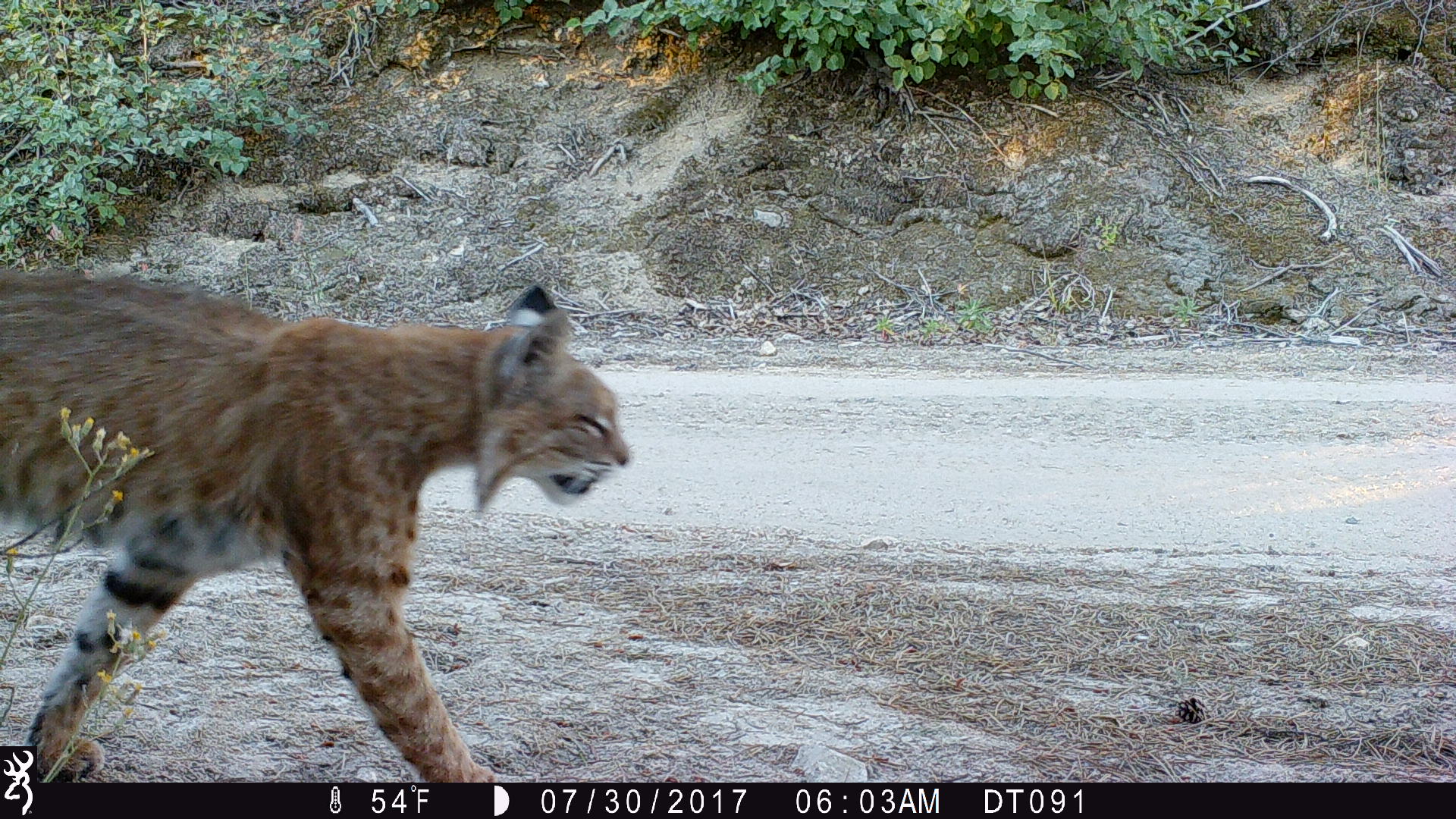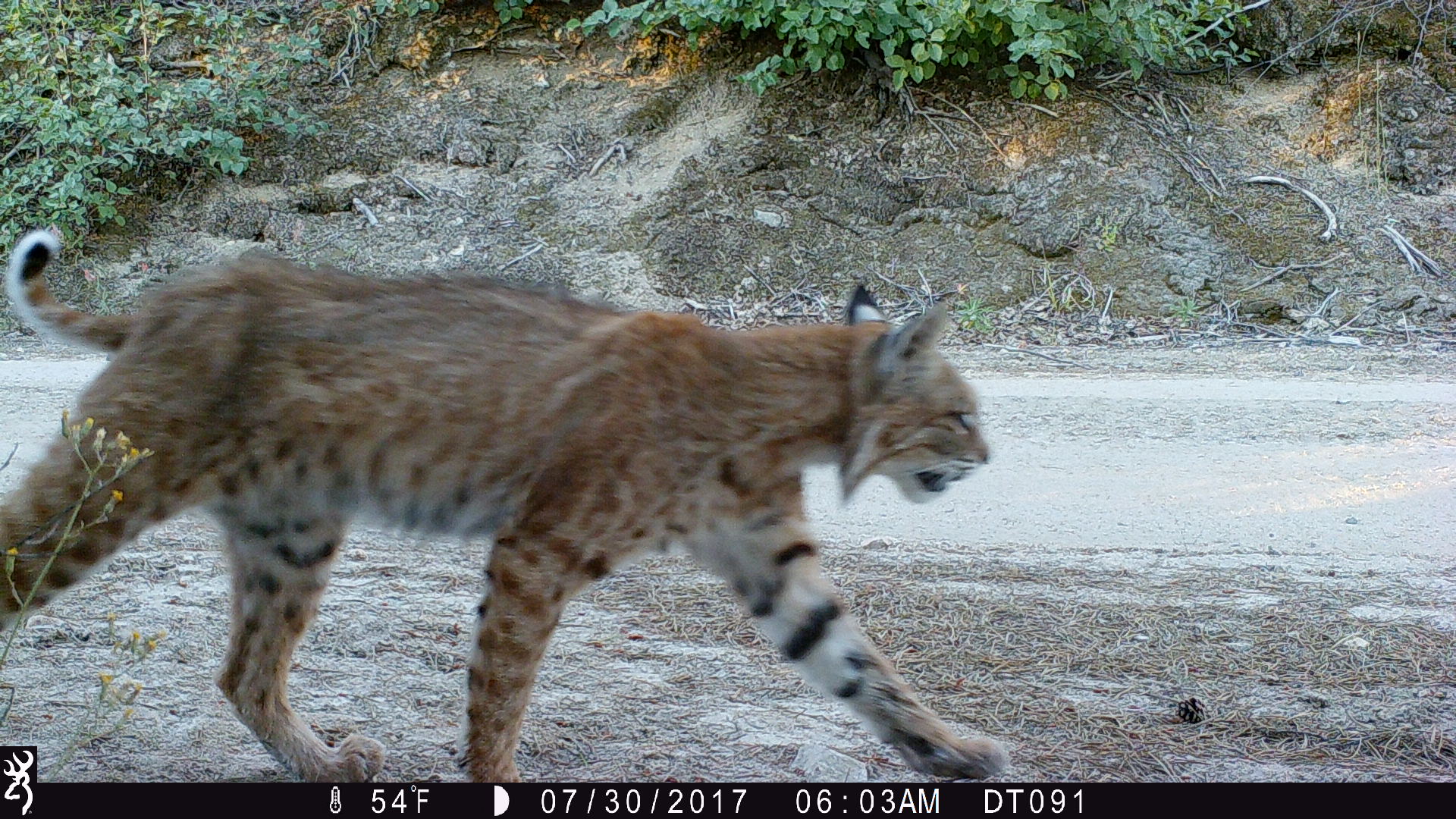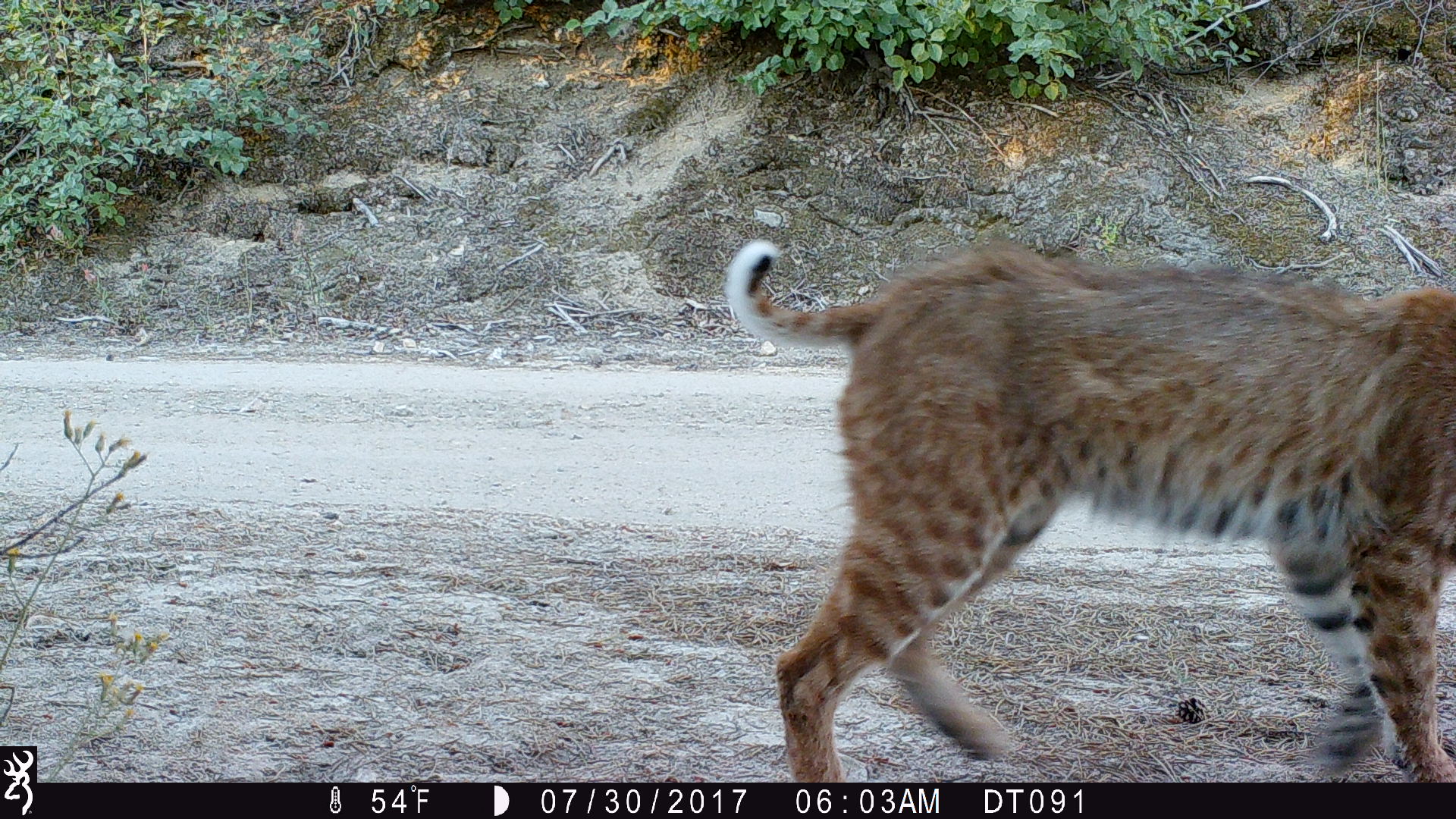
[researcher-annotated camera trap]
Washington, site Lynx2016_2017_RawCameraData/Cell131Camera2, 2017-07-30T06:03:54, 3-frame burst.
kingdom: Animalia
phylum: Chordata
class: Mammalia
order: Carnivora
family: Felidae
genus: Lynx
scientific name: Lynx rufus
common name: bobcat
Lynx rufus (bobcat). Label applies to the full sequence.